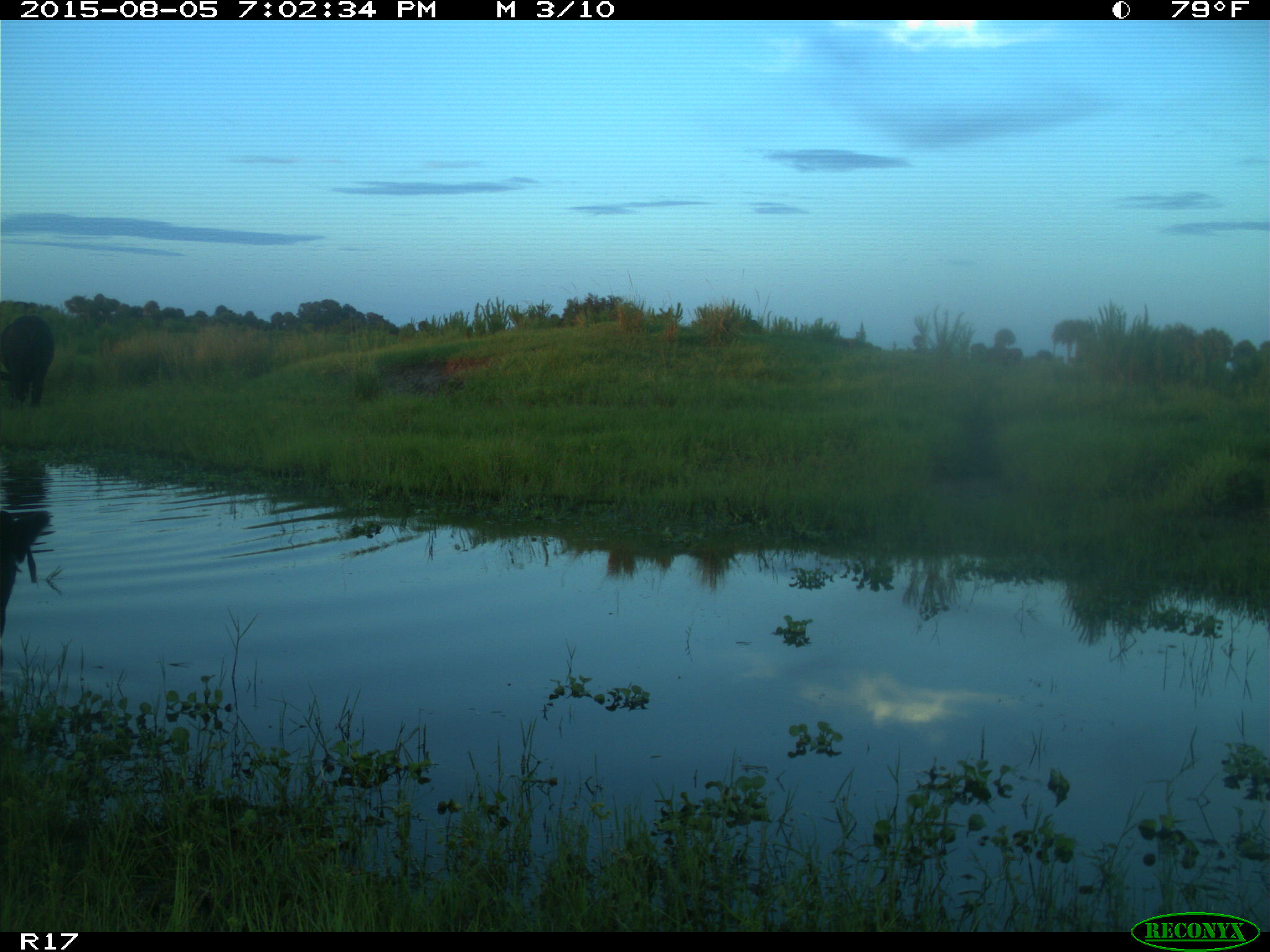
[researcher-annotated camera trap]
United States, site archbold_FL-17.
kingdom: Animalia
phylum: Chordata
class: Mammalia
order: Artiodactyla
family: Bovidae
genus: Bos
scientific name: Bos taurus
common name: domestic cow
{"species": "Bos taurus (domestic cow)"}